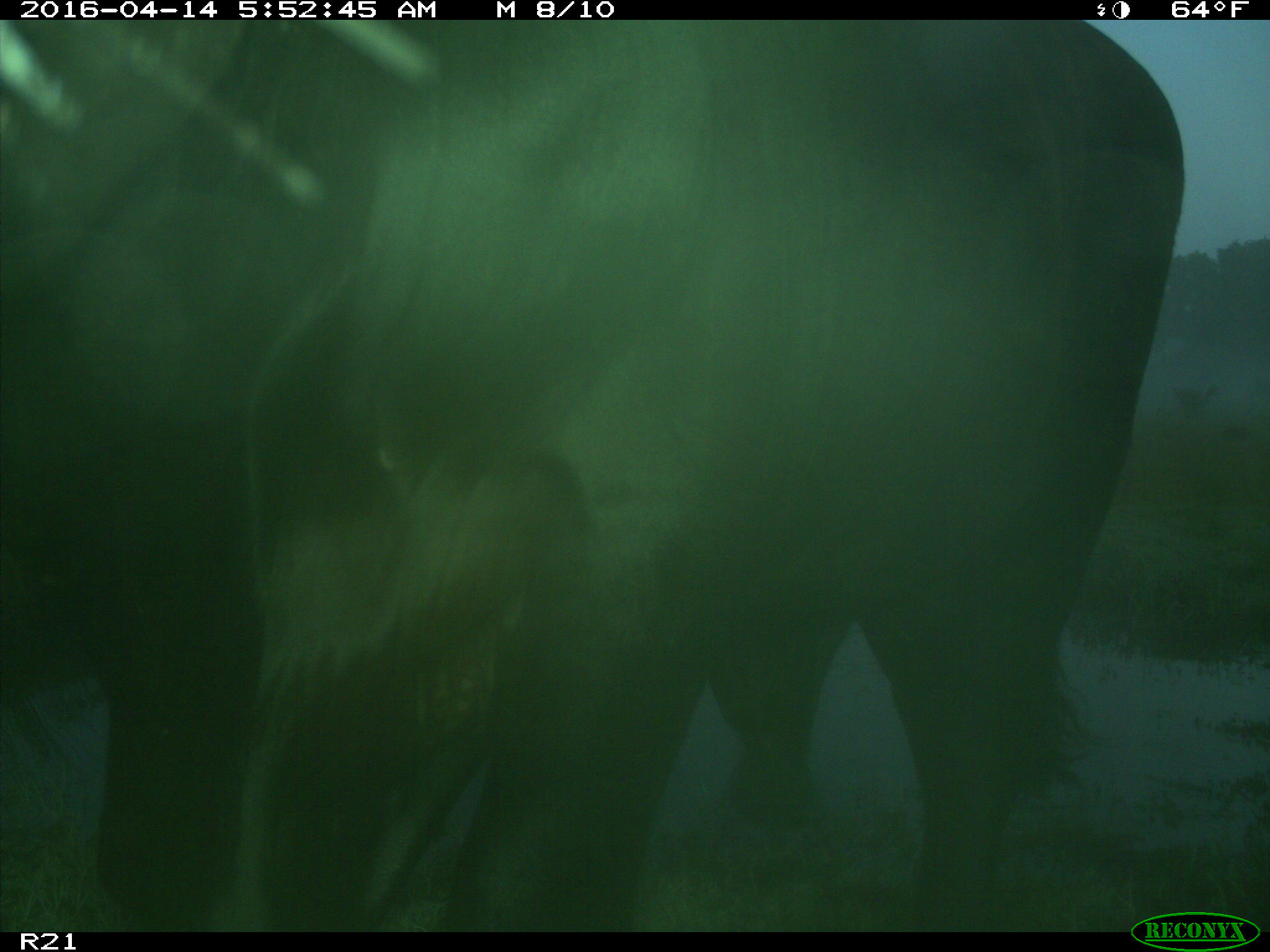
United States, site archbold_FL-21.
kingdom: Animalia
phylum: Chordata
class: Mammalia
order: Artiodactyla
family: Bovidae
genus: Bos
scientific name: Bos taurus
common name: domestic cow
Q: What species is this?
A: Bos taurus (domestic cow).